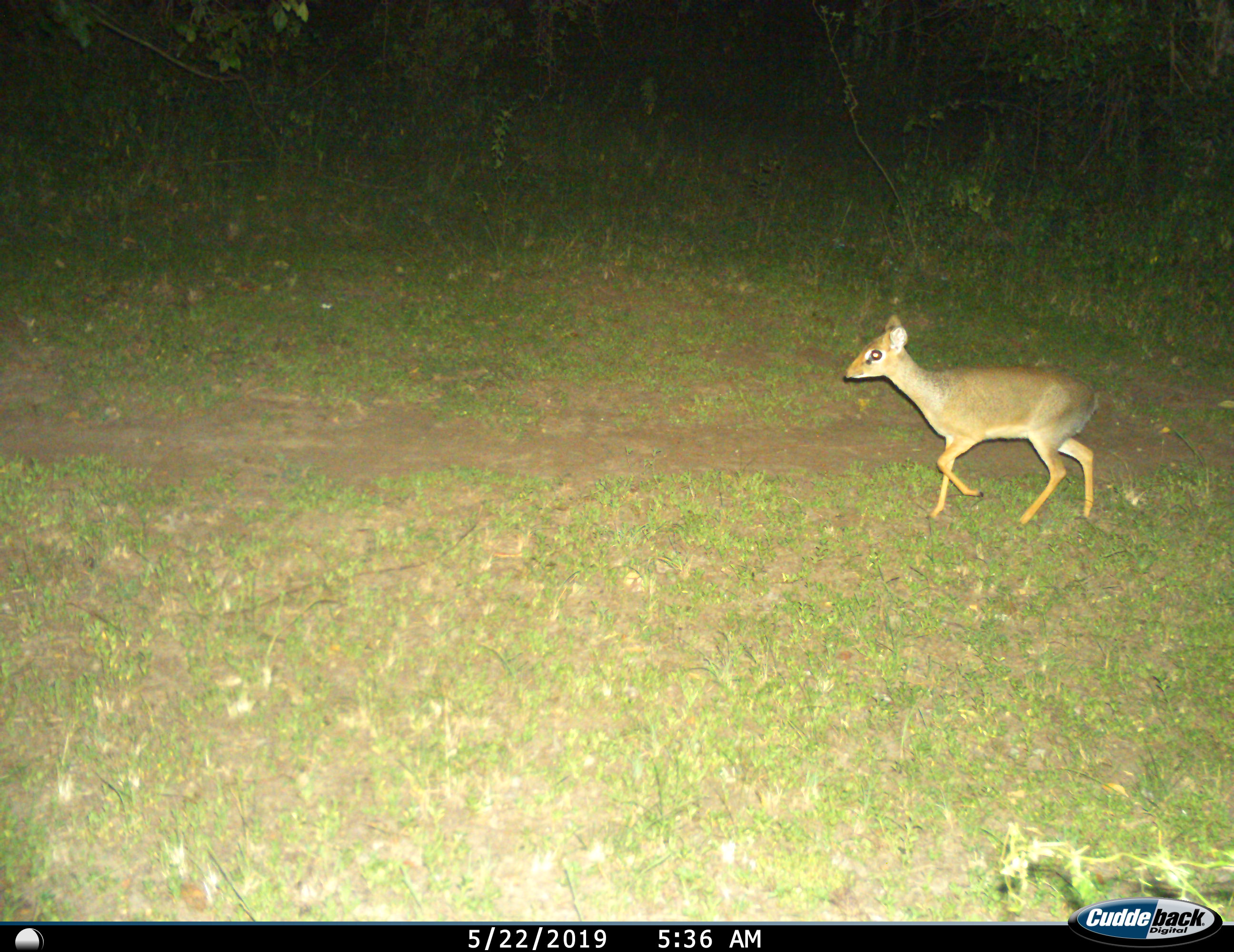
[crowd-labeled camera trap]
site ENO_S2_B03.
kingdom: Animalia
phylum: Chordata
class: Mammalia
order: Artiodactyla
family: Bovidae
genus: Madoqua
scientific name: Madoqua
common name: dik-dik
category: dikdik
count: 1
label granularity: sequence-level